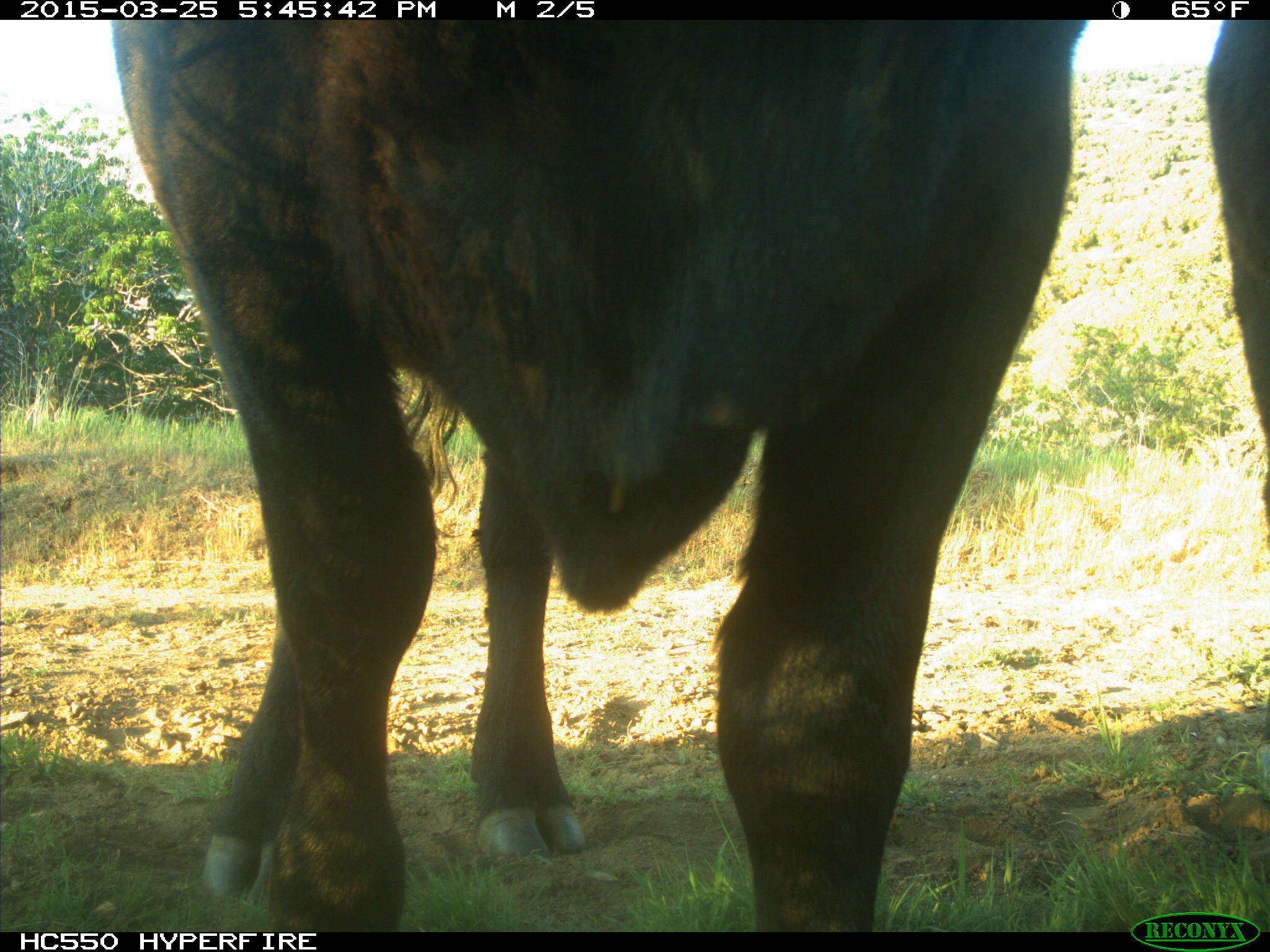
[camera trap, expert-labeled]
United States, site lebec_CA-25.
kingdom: Animalia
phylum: Chordata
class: Mammalia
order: Artiodactyla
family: Bovidae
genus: Bos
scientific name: Bos taurus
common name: domestic cow